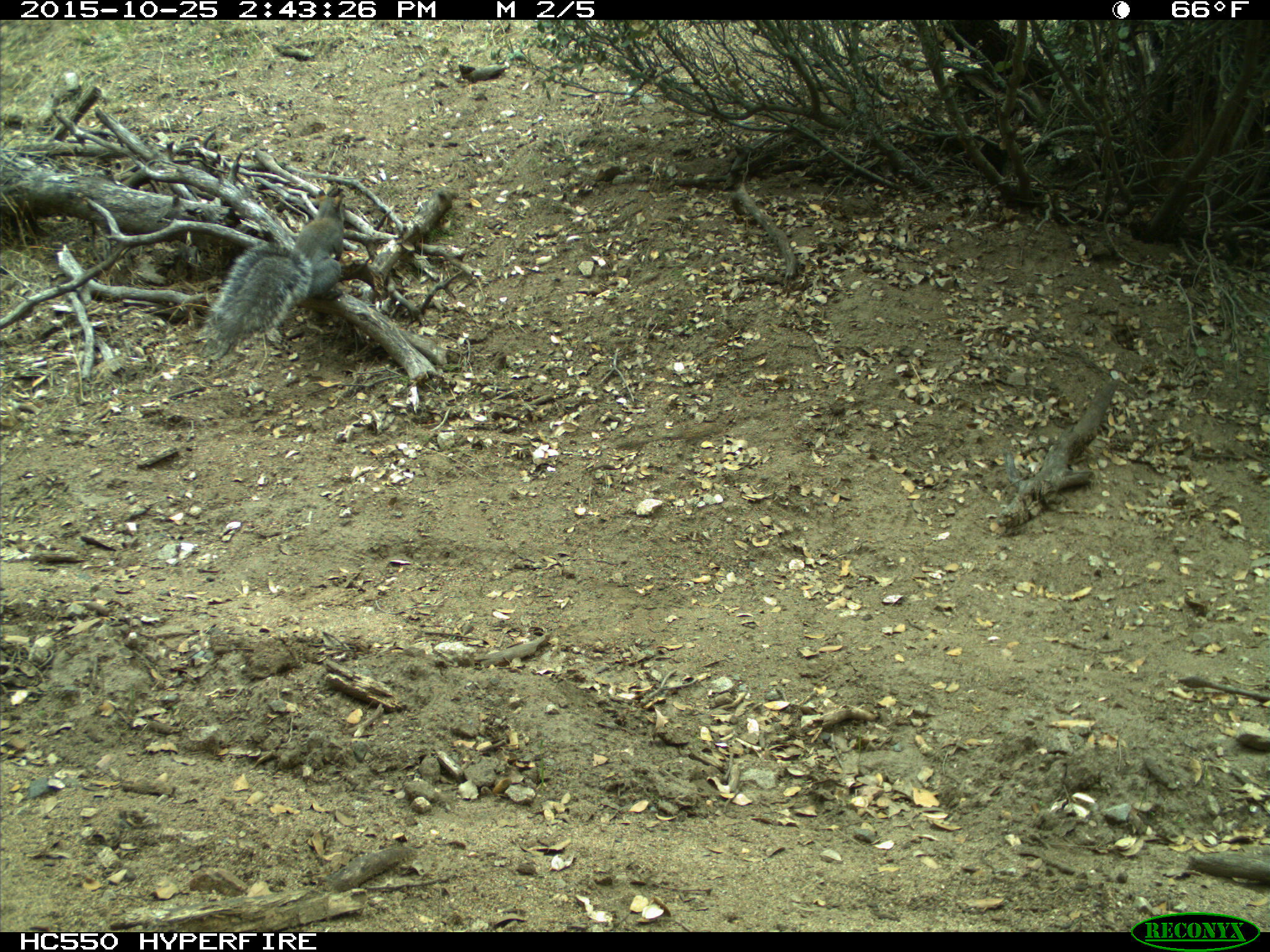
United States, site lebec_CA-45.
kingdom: Animalia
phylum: Chordata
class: Mammalia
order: Rodentia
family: Sciuridae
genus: Sciurus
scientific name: Sciurus carolinensis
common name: eastern gray squirrel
Sciurus carolinensis (eastern gray squirrel).